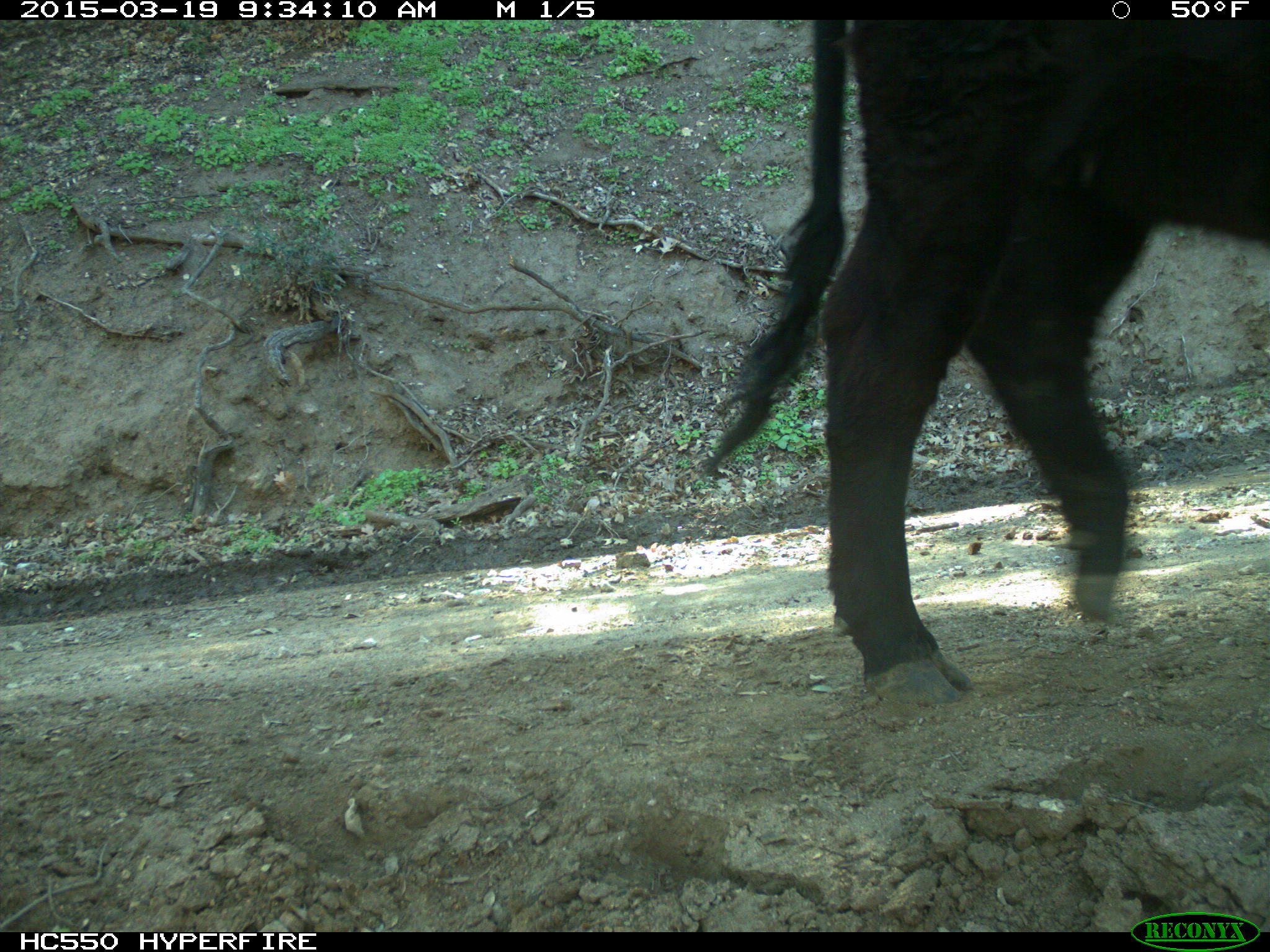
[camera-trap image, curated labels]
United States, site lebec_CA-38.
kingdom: Animalia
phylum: Chordata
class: Mammalia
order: Artiodactyla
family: Bovidae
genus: Bos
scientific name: Bos taurus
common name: domestic cow